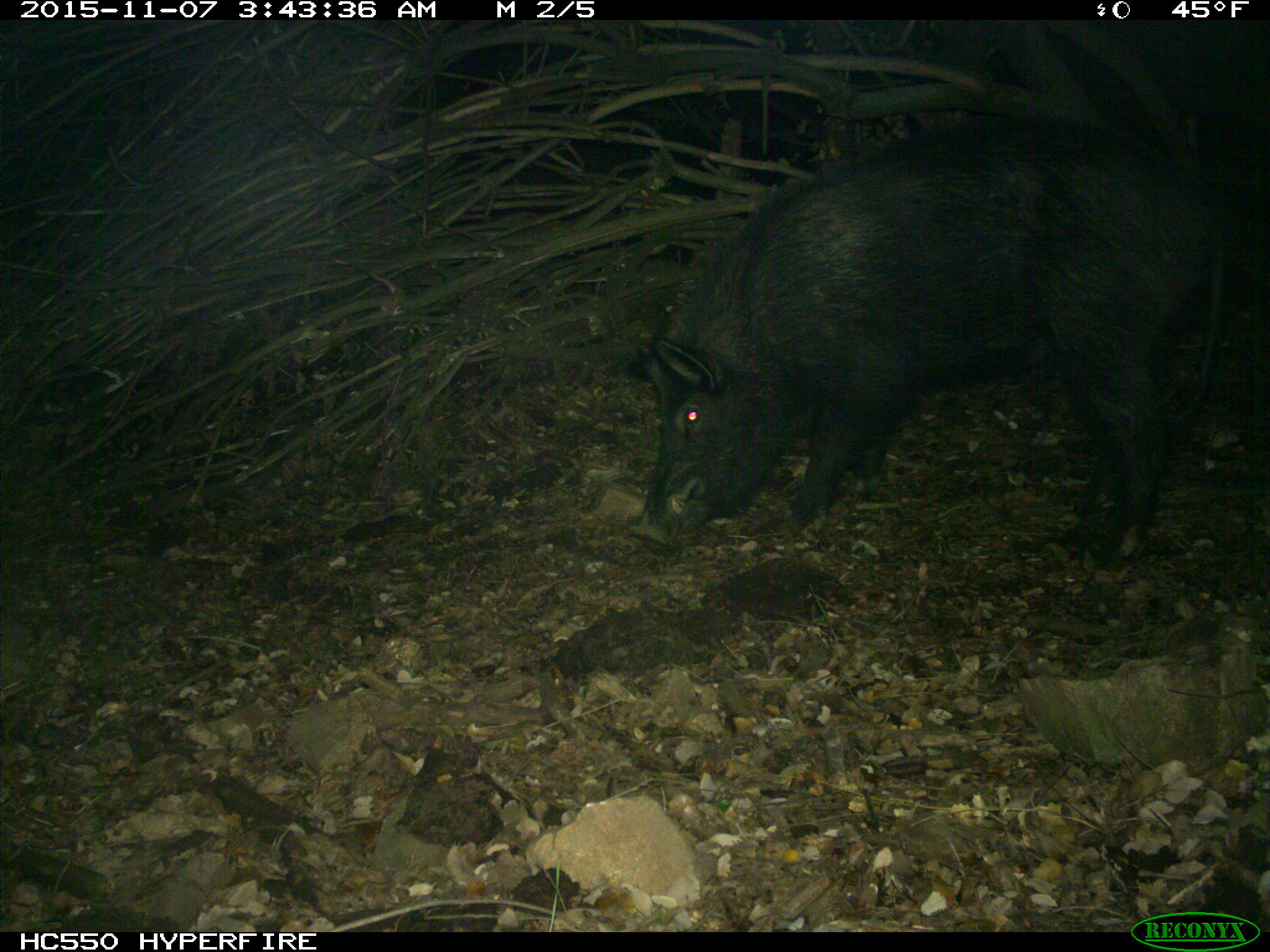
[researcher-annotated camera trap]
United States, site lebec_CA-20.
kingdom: Animalia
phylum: Chordata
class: Mammalia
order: Artiodactyla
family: Suidae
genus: Sus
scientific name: Sus scrofa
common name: wild boar